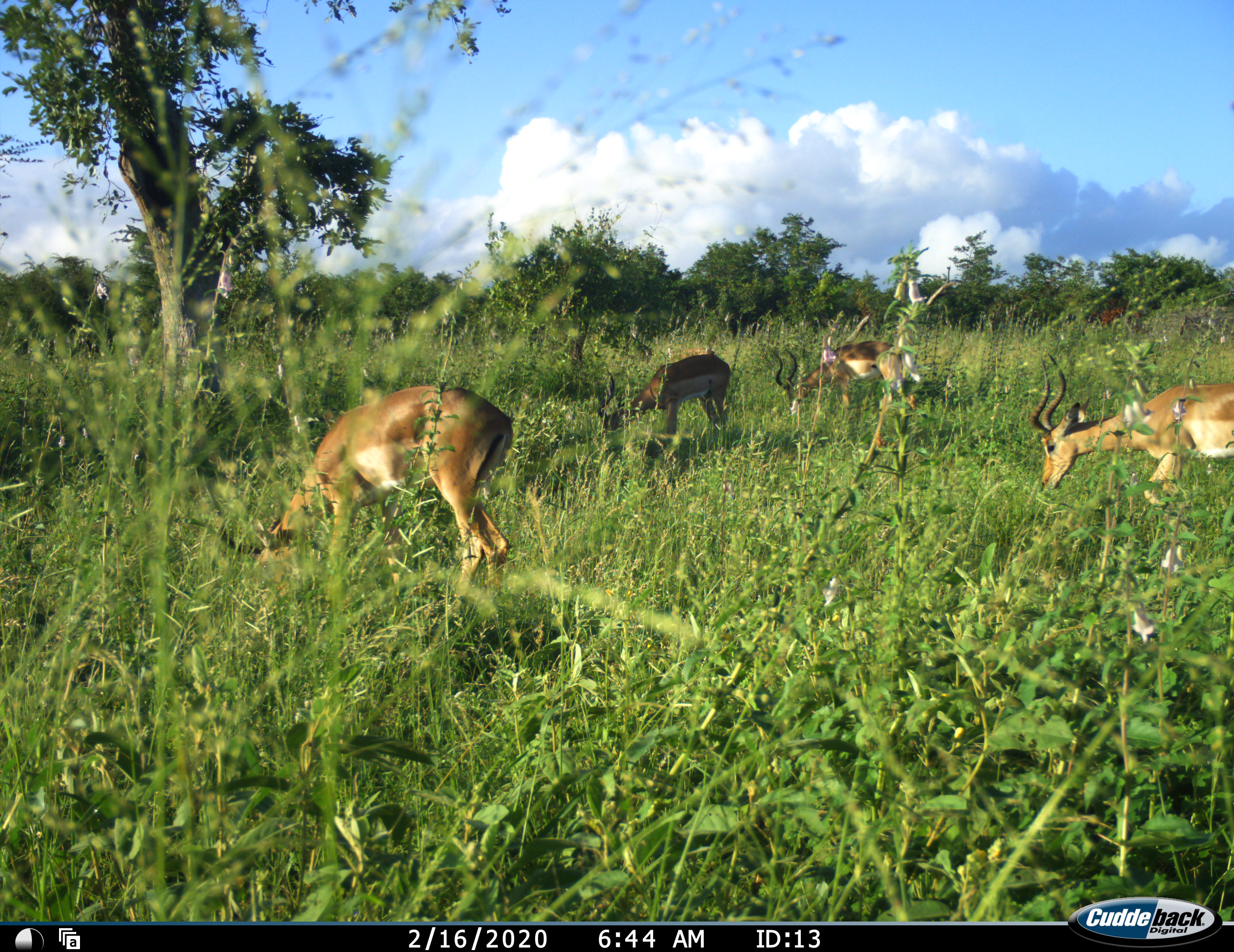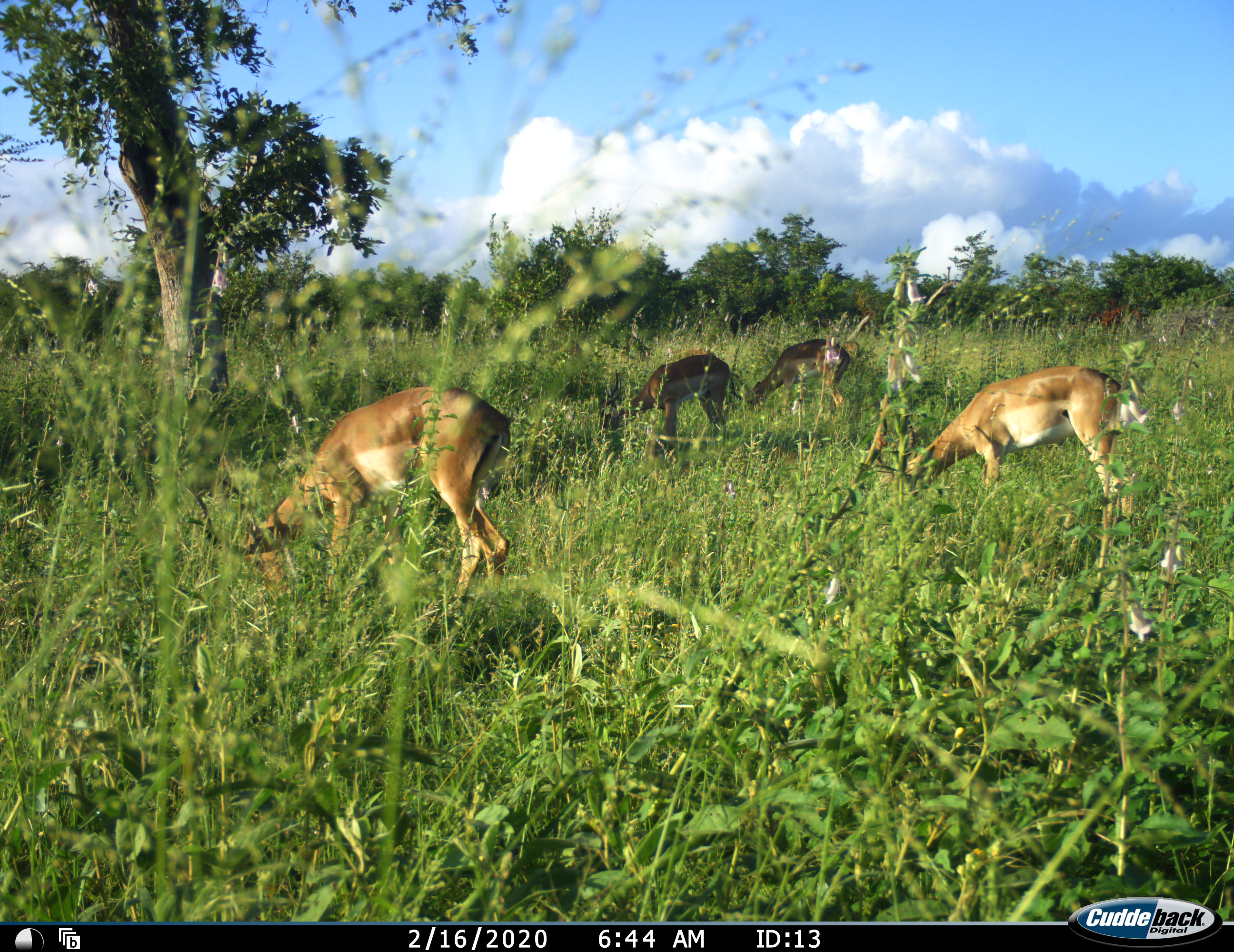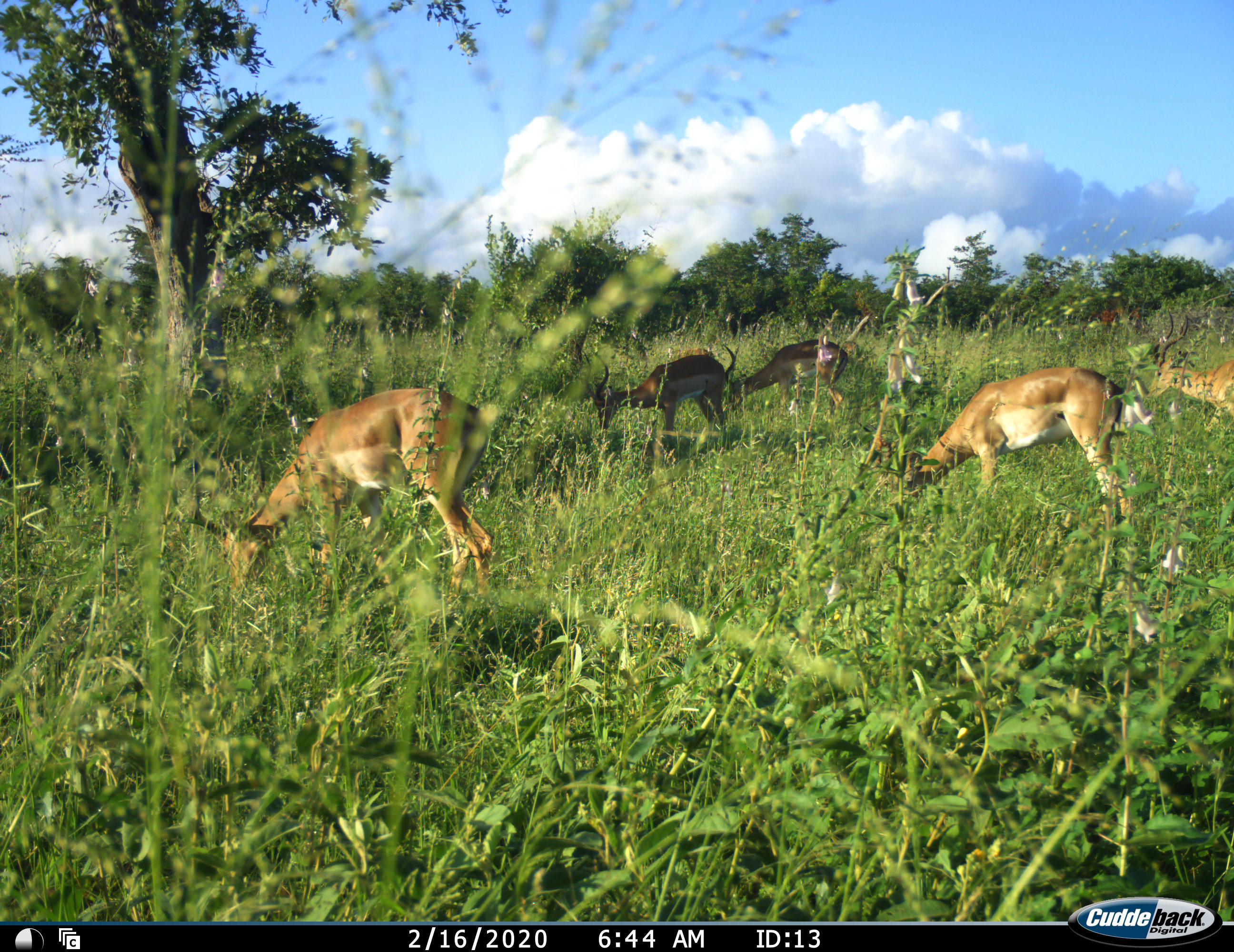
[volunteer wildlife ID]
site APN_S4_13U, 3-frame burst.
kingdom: Animalia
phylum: Chordata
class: Mammalia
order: Artiodactyla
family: Bovidae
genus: Aepyceros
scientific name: Aepyceros melampus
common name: impala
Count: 5.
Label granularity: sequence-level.